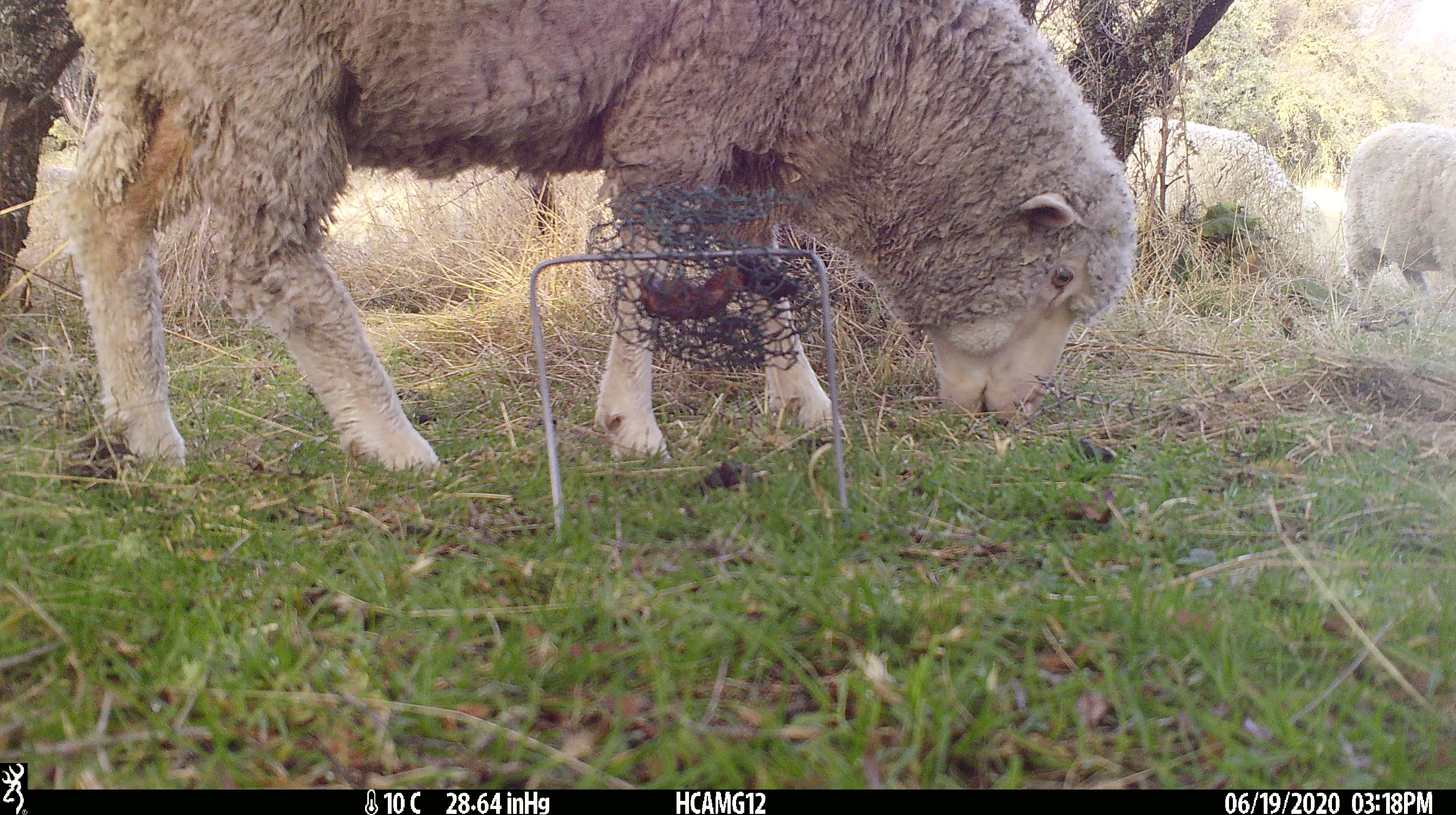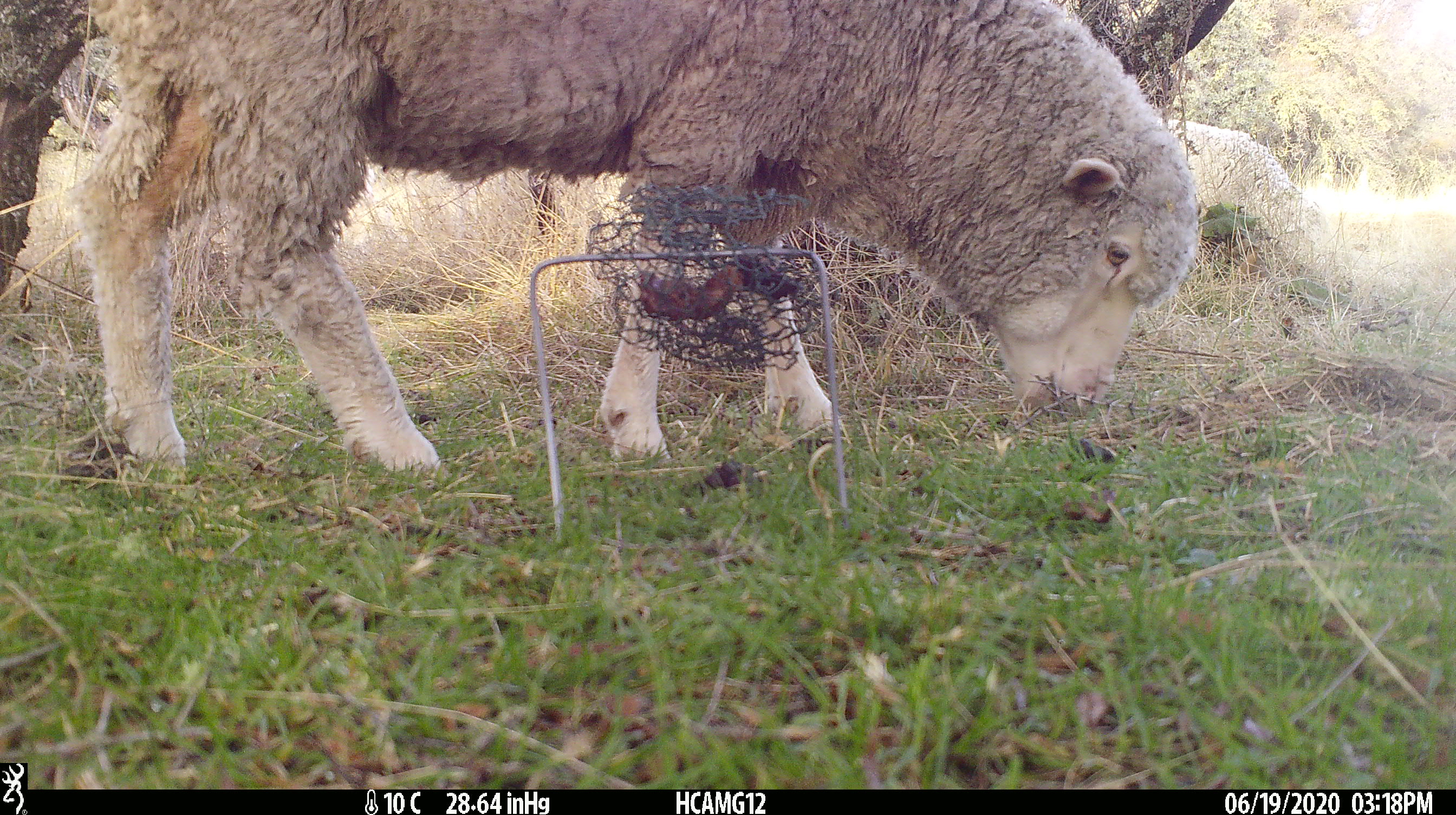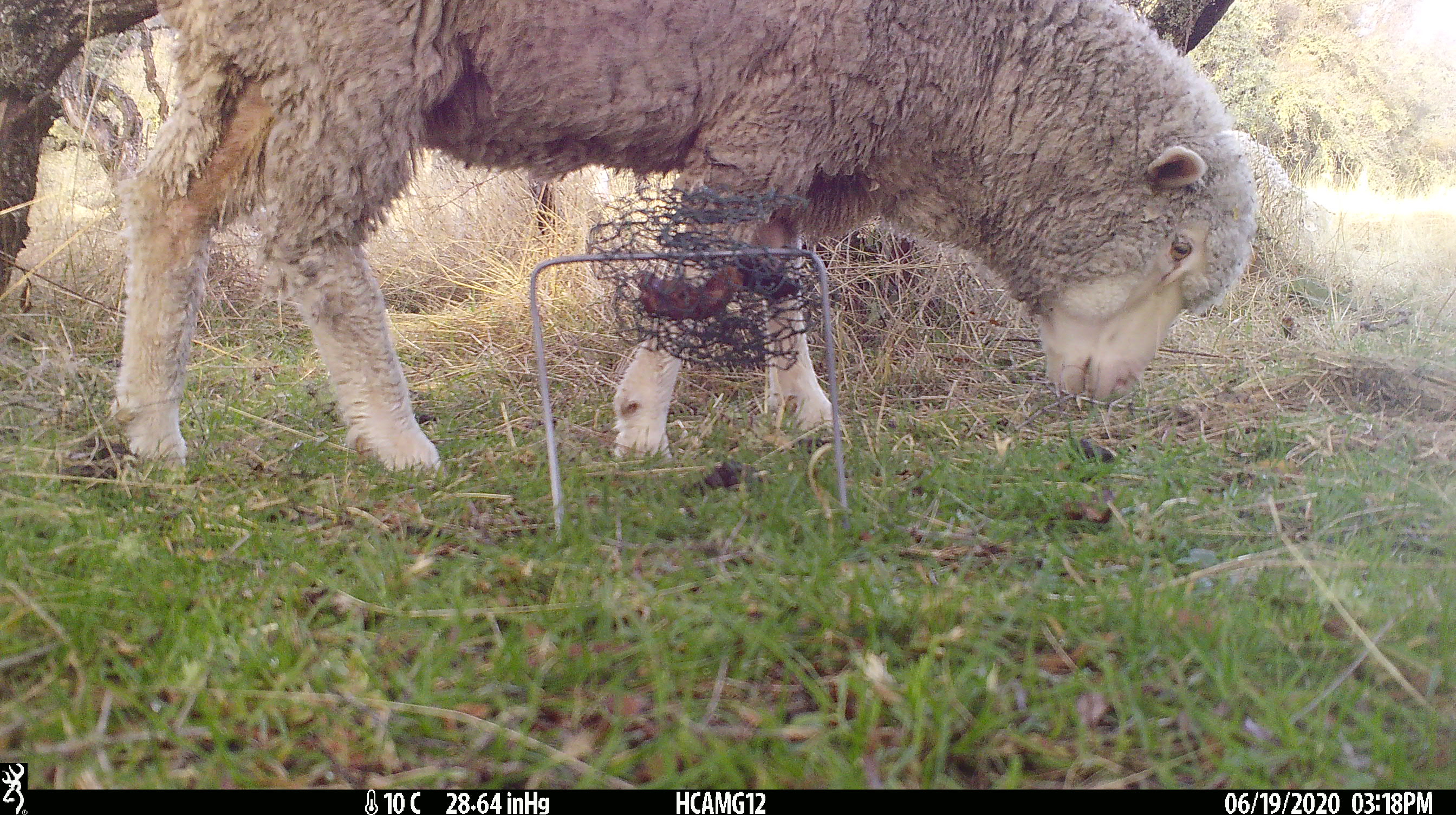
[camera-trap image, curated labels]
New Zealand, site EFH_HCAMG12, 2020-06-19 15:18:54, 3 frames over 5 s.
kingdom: Animalia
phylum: Chordata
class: Mammalia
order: Artiodactyla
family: Bovidae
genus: Ovis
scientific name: Ovis aries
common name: domestic sheep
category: sheep